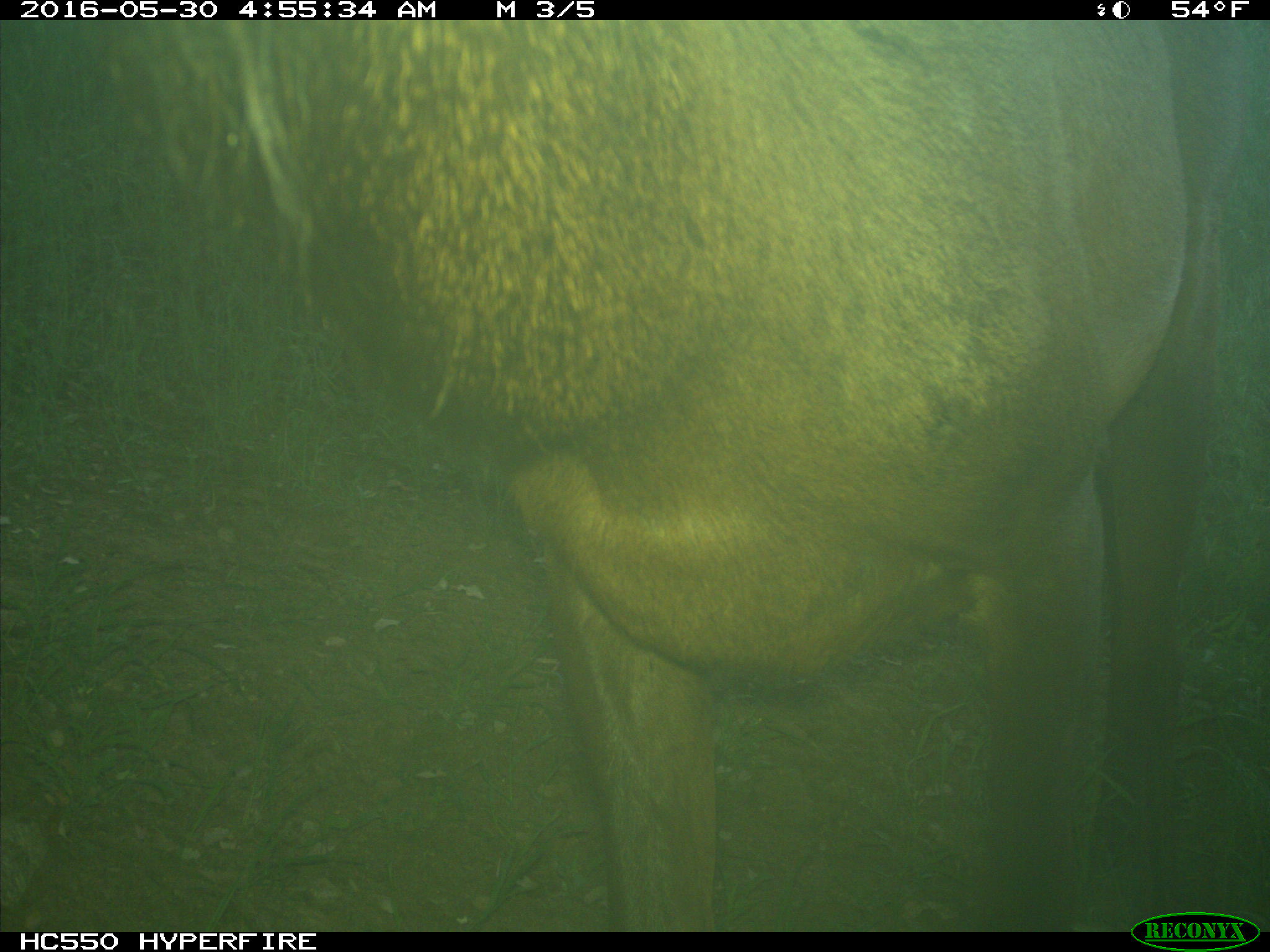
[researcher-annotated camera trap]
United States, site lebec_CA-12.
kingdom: Animalia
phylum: Chordata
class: Mammalia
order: Artiodactyla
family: Cervidae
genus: Cervus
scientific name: Cervus canadensis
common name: elk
Cervus canadensis (elk).